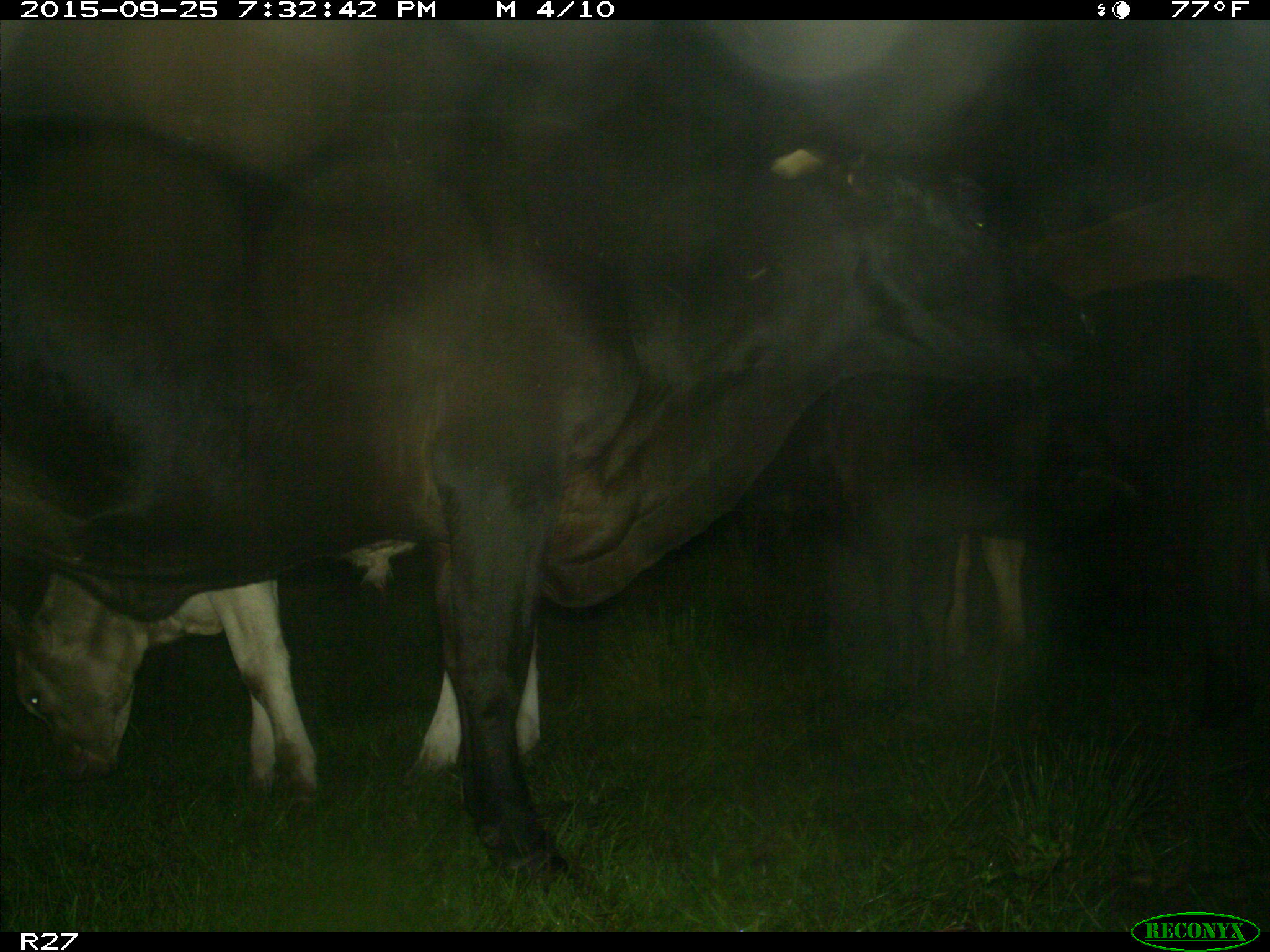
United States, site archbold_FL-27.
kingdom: Animalia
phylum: Chordata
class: Mammalia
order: Artiodactyla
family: Bovidae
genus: Bos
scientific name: Bos taurus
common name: domestic cow